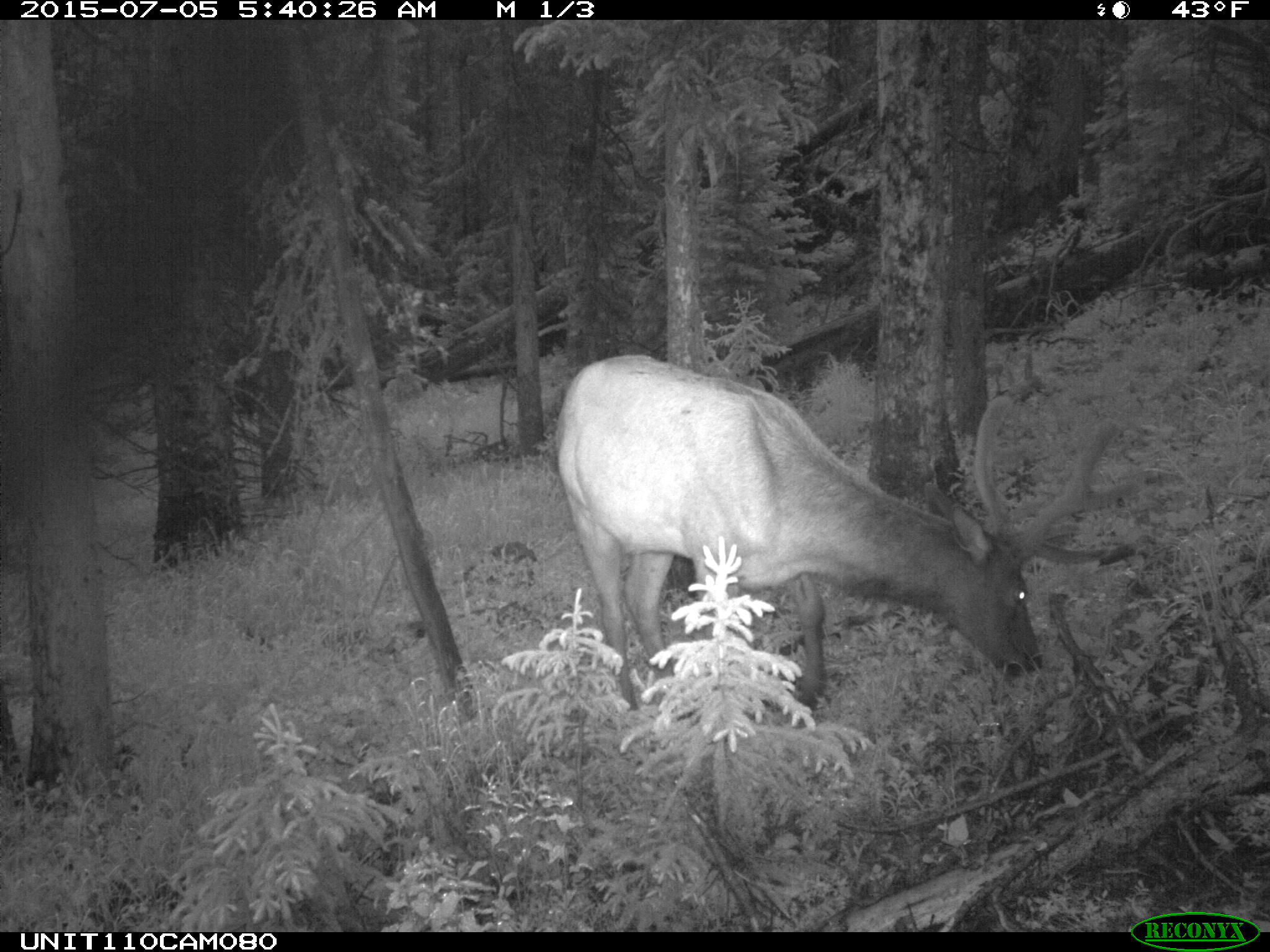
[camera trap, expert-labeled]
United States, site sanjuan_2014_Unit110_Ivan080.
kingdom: Animalia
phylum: Chordata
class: Mammalia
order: Artiodactyla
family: Cervidae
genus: Cervus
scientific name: Cervus elaphus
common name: red deer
Cervus elaphus (red deer).